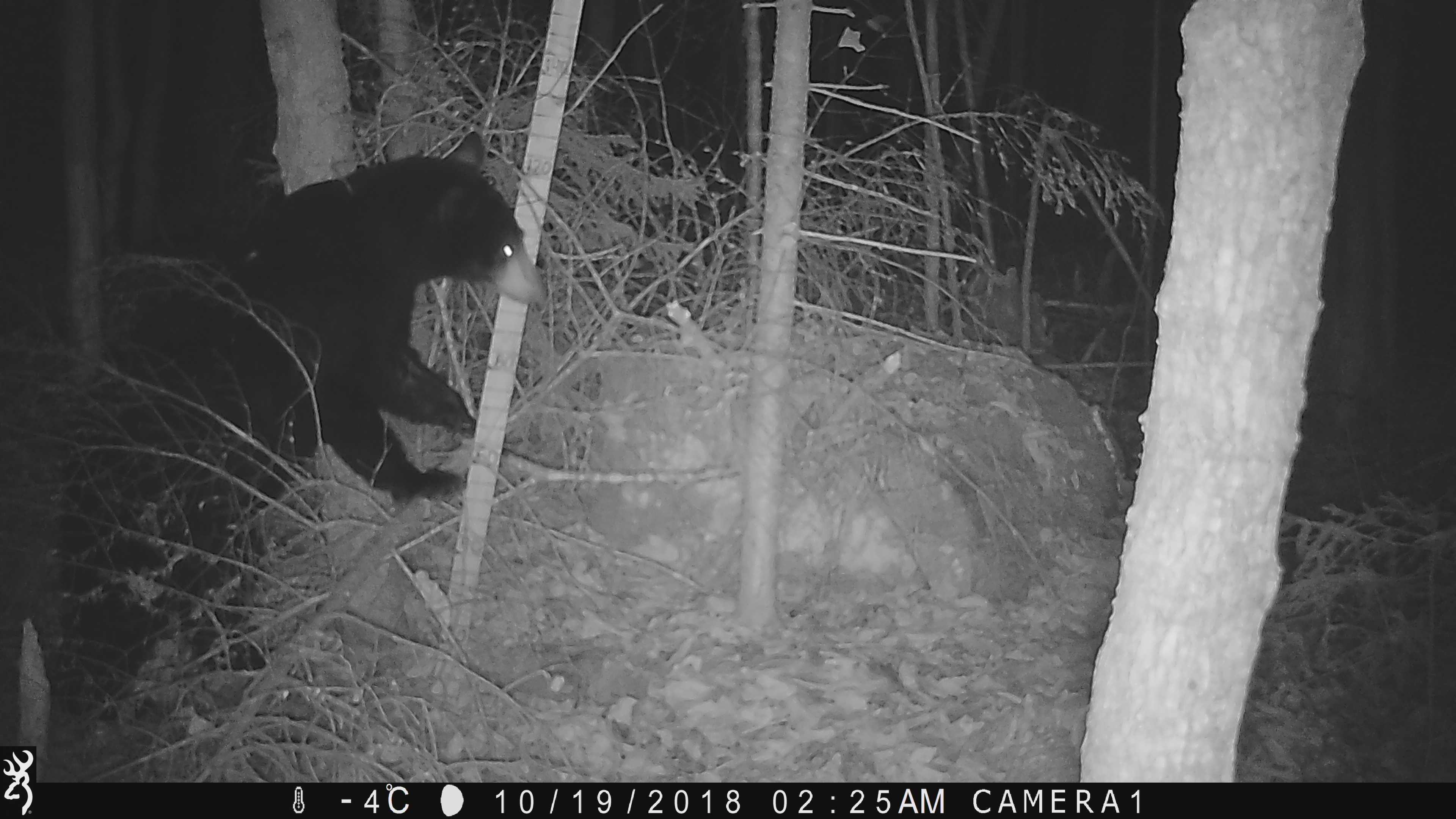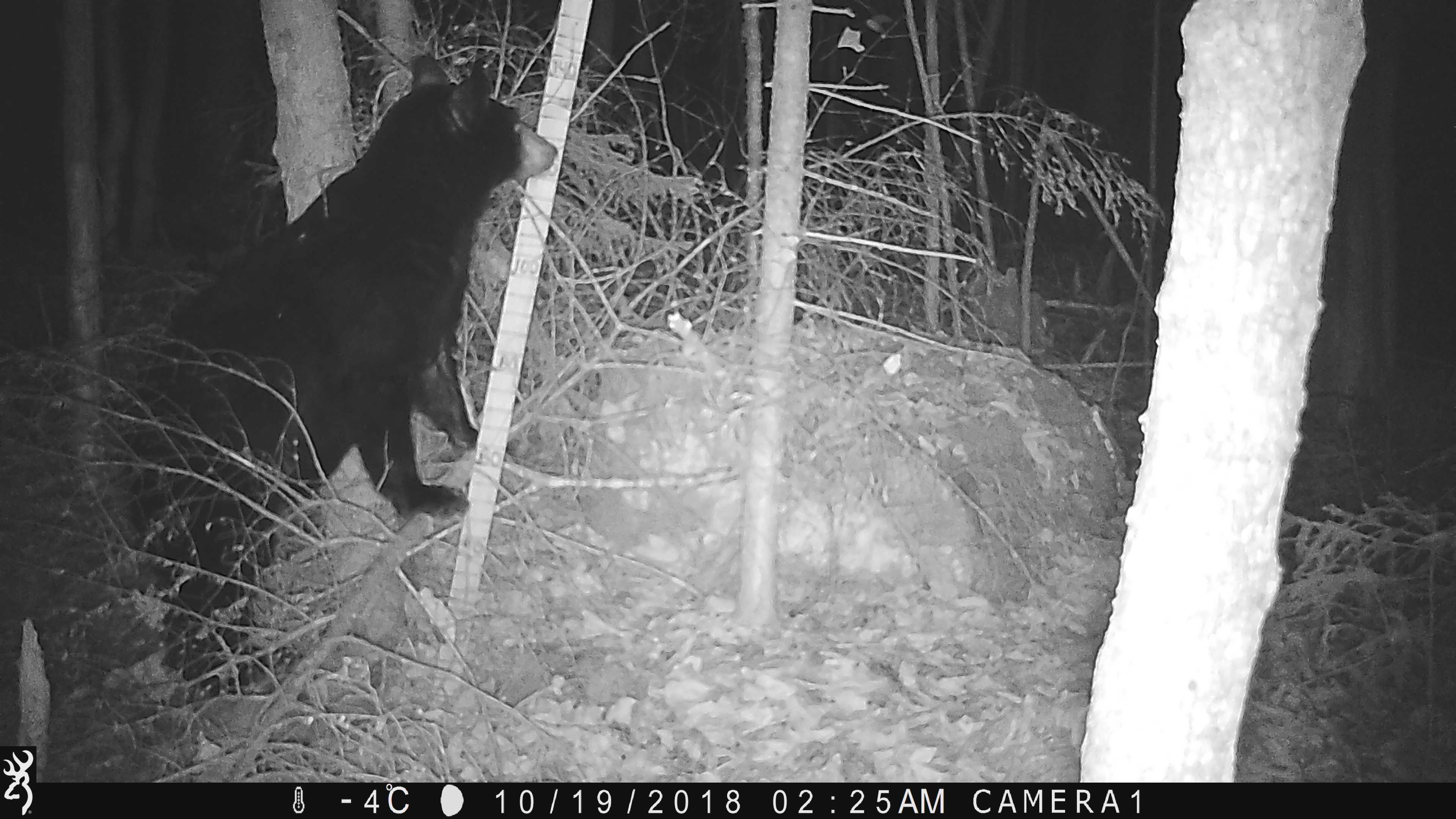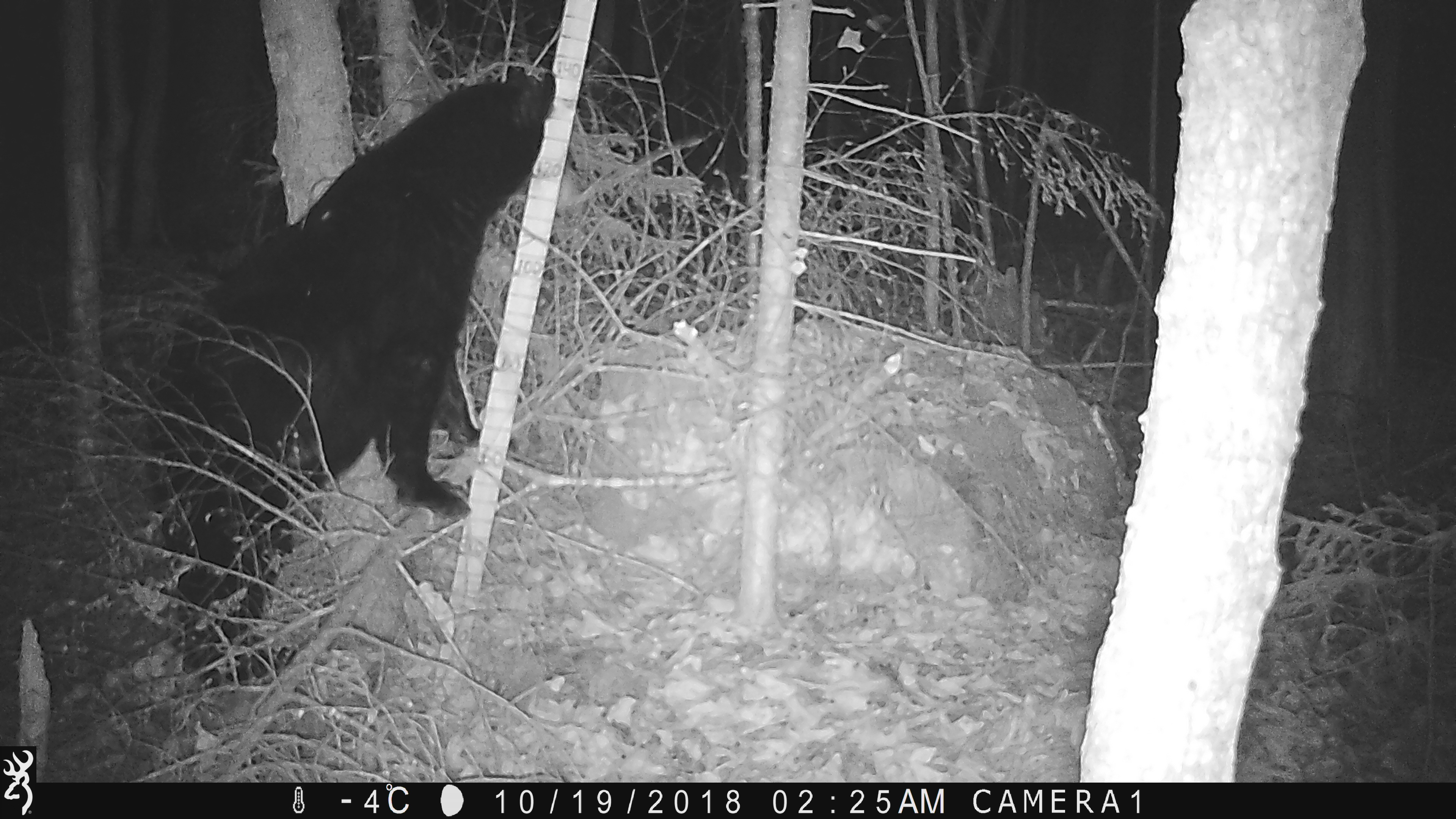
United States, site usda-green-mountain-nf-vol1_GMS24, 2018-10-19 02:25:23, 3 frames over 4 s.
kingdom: Animalia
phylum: Chordata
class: Mammalia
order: Carnivora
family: Ursidae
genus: Ursus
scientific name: Ursus americanus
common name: black bear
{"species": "black bear (Ursus americanus)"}